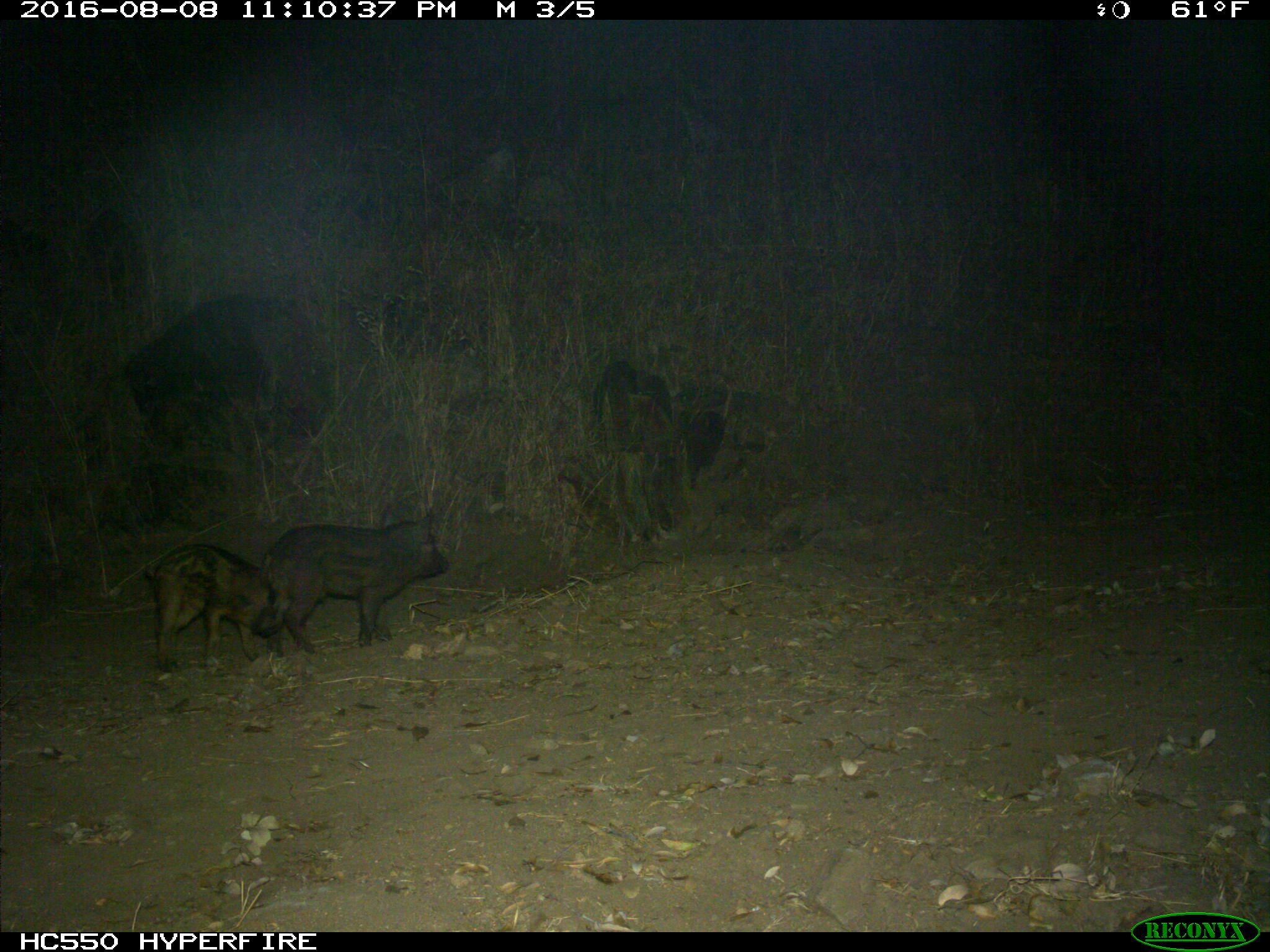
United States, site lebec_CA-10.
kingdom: Animalia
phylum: Chordata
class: Mammalia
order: Artiodactyla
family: Suidae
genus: Sus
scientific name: Sus scrofa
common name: wild boar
Sus scrofa (wild boar).